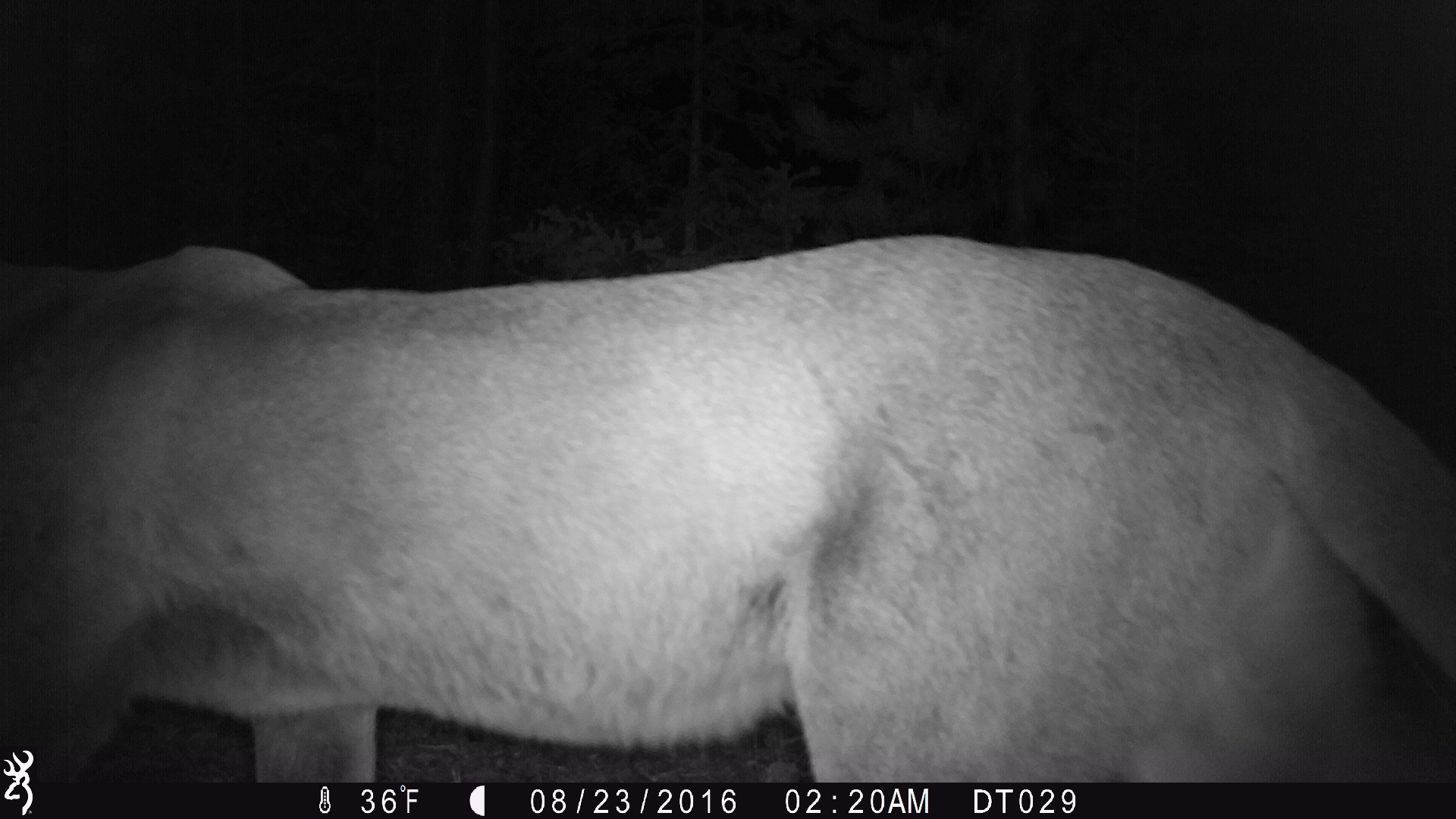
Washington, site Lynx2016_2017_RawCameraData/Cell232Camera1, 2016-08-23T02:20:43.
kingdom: Animalia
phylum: Chordata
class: Mammalia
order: Carnivora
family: Felidae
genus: Puma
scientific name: Puma concolor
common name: mountain lion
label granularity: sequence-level